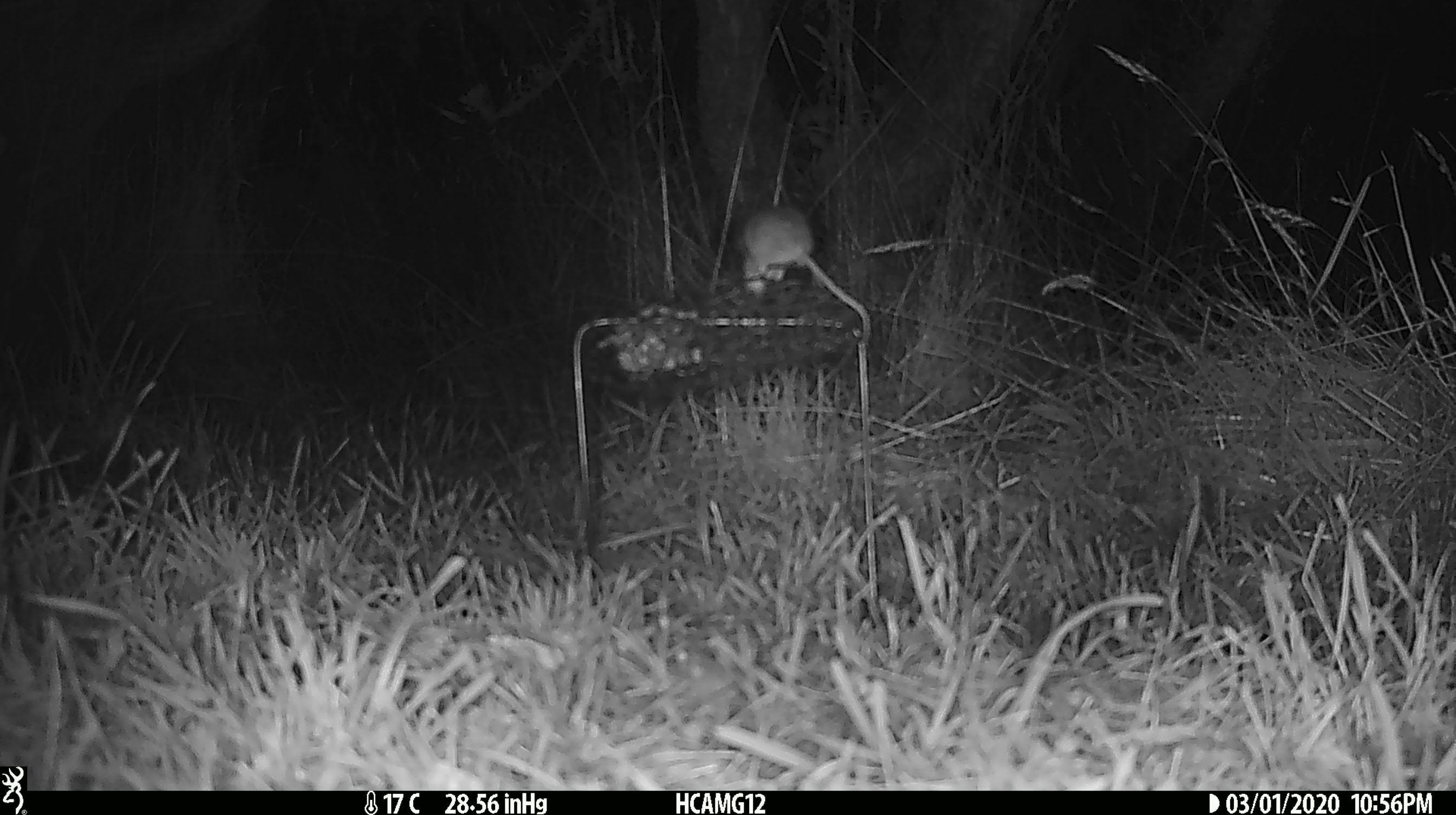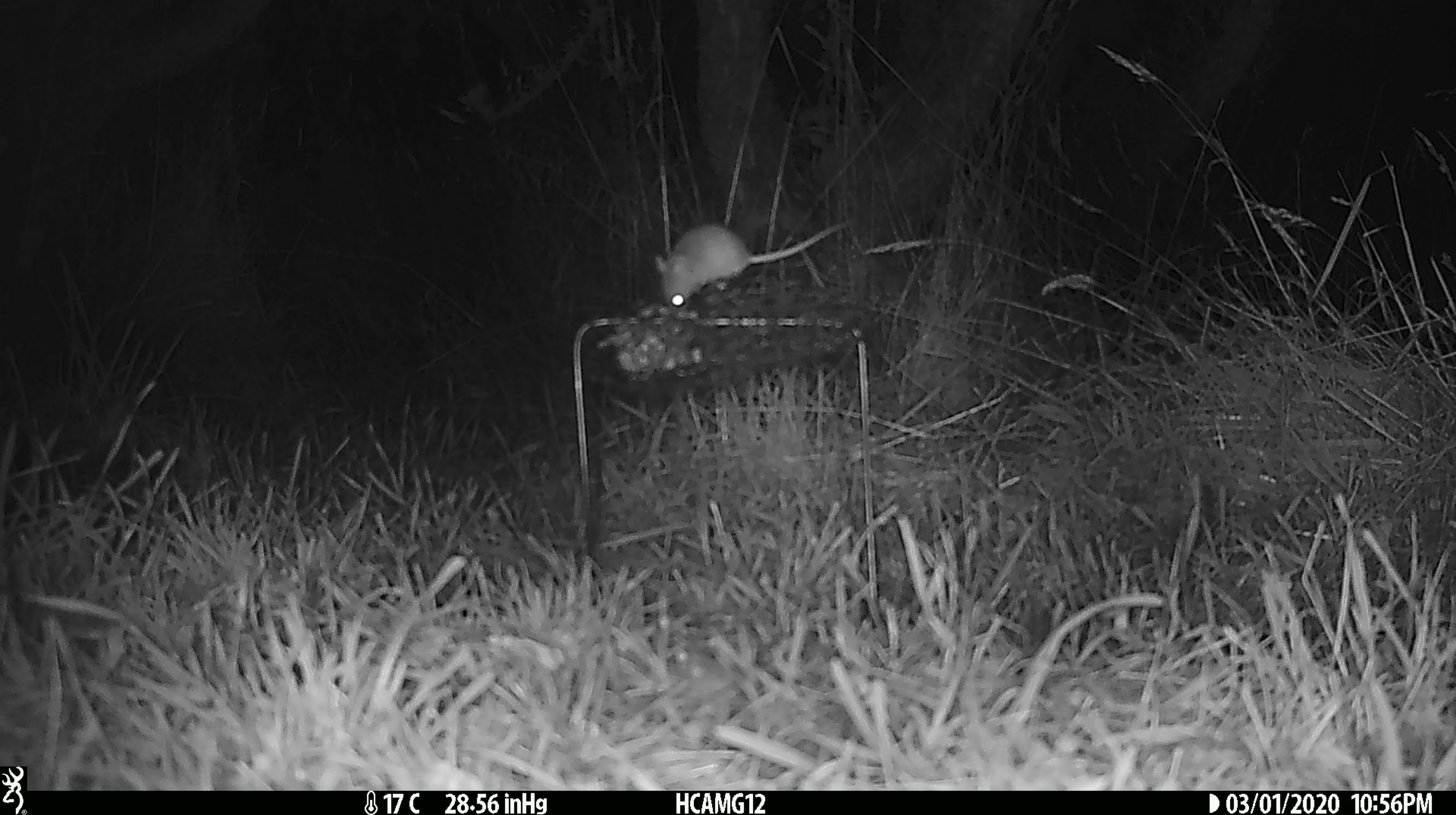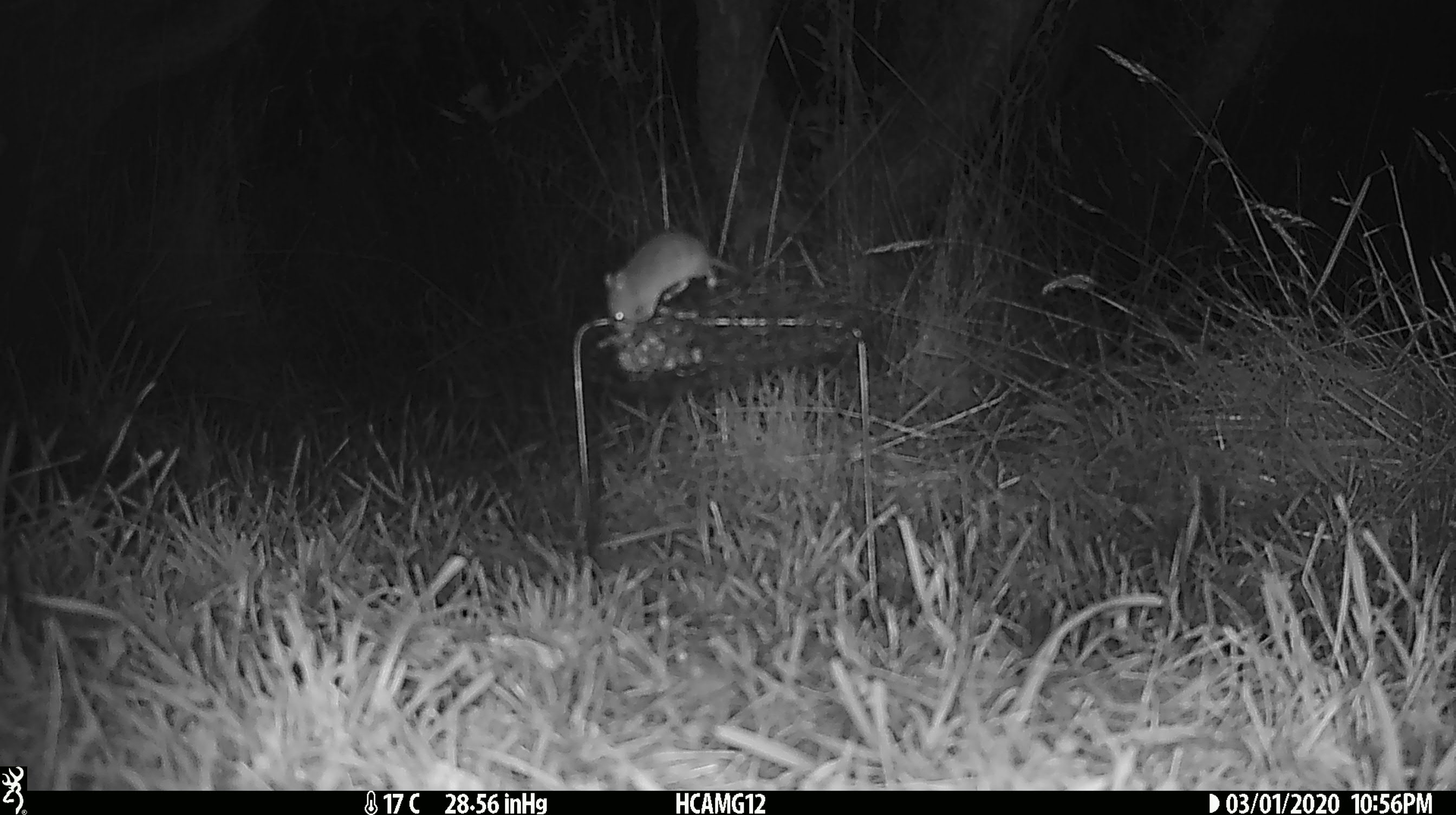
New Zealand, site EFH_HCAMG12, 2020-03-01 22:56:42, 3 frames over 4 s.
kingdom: Animalia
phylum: Chordata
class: Mammalia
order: Rodentia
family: Muridae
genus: Mus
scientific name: Mus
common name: mouse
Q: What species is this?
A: Mouse (Mus).